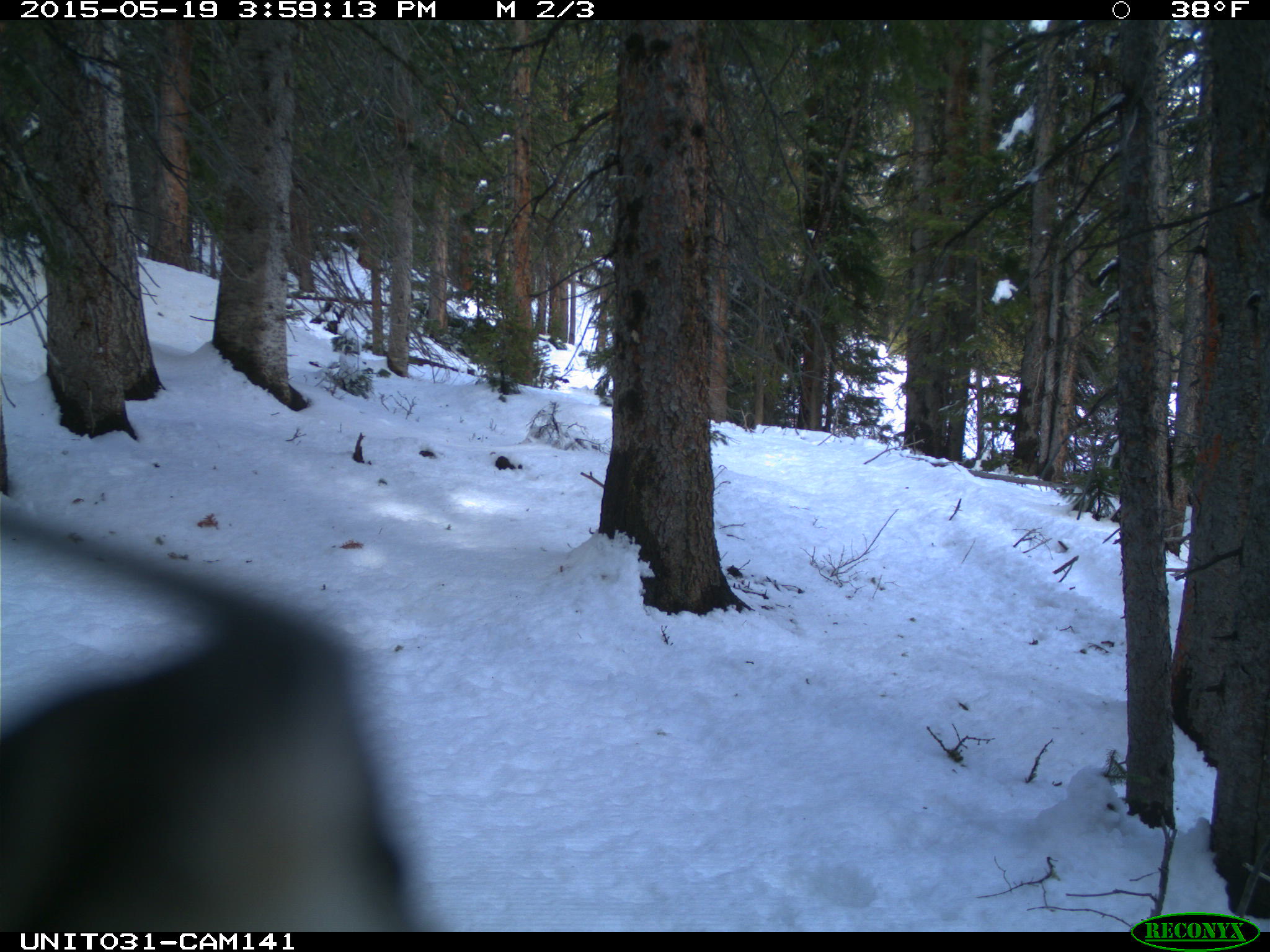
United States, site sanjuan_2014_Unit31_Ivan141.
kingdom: Animalia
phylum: Chordata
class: Aves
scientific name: Aves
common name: birds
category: unidentified bird